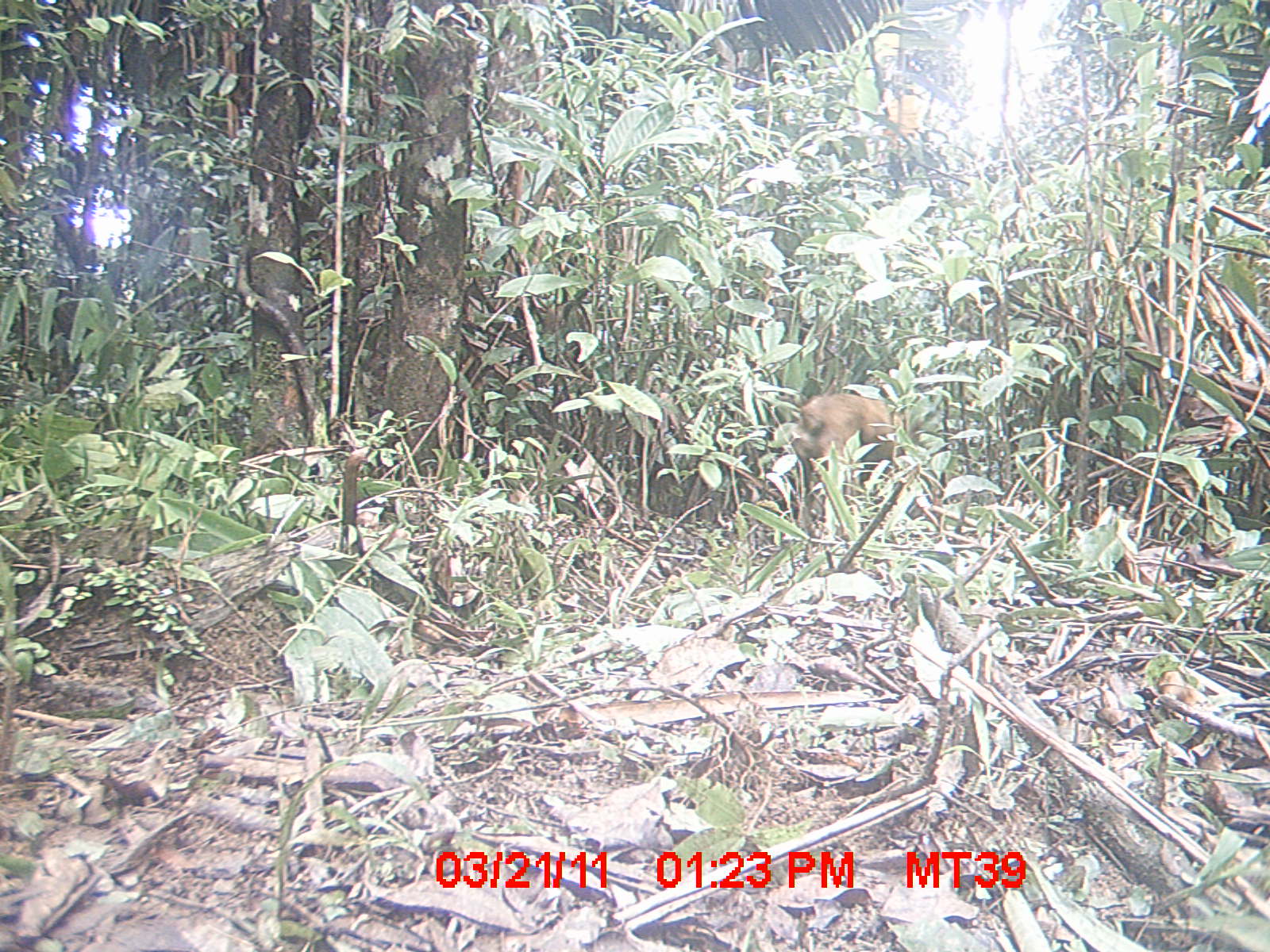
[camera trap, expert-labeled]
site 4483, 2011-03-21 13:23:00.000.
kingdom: Animalia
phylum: Chordata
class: Mammalia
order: Carnivora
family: Canidae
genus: Canis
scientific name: Canis familiaris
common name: domestic dog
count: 1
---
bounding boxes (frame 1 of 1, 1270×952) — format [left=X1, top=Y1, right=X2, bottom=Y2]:
canis familiaris: [left=787, top=388, right=923, bottom=545]